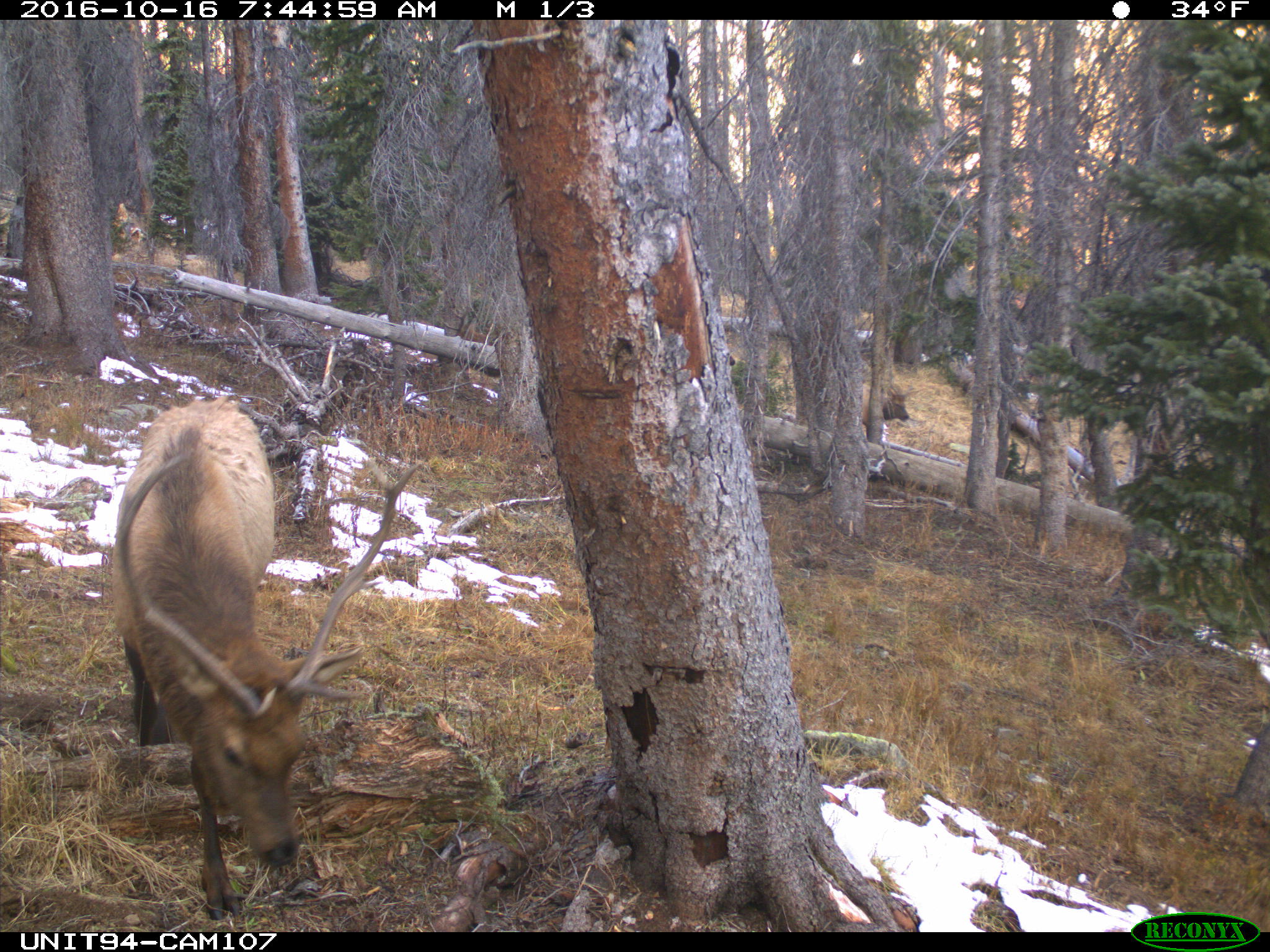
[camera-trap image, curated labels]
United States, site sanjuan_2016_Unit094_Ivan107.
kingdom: Animalia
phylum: Chordata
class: Mammalia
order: Artiodactyla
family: Cervidae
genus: Cervus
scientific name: Cervus elaphus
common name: red deer